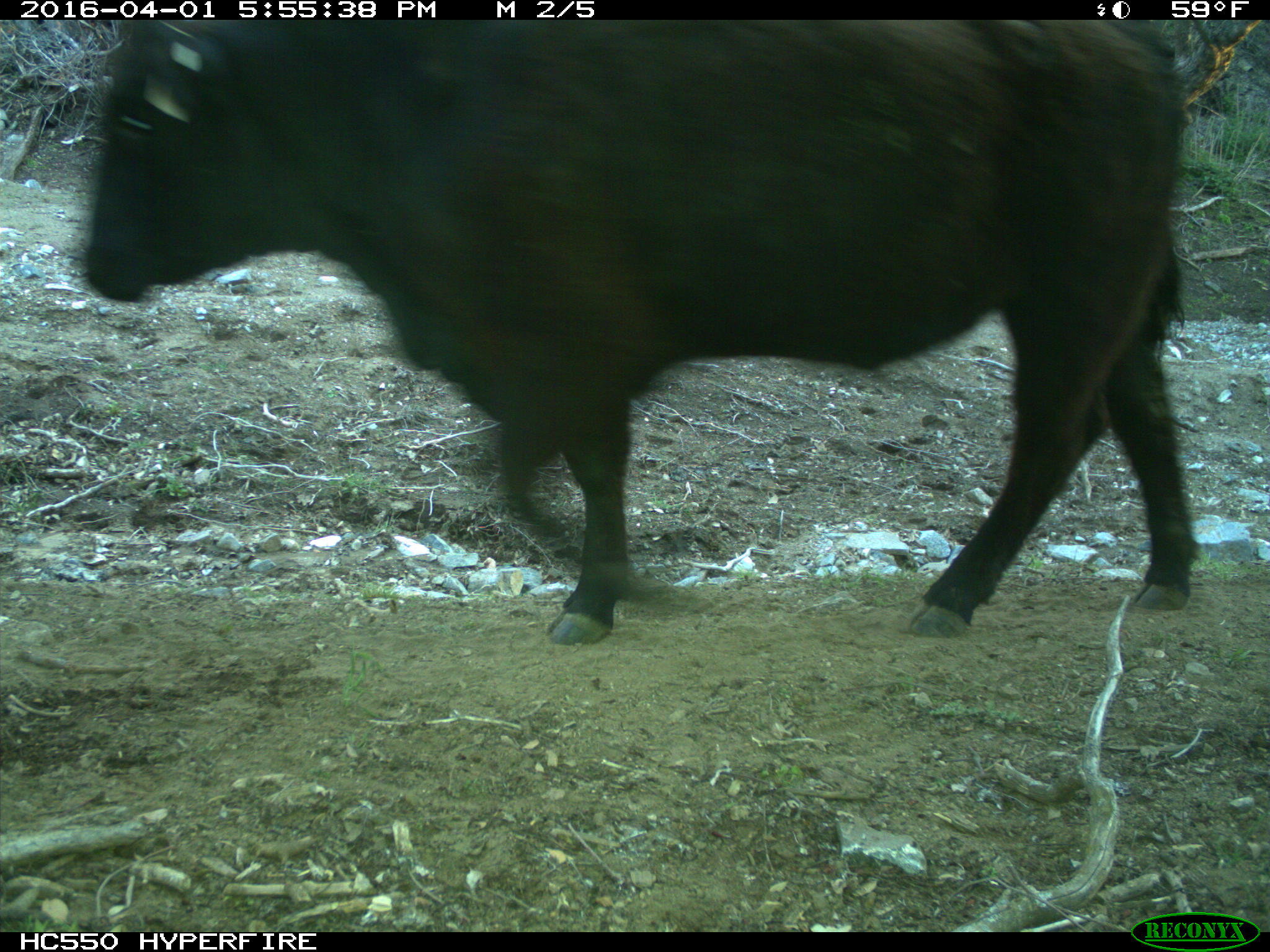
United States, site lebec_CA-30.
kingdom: Animalia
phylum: Chordata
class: Mammalia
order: Artiodactyla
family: Bovidae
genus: Bos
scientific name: Bos taurus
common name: domestic cow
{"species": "Bos taurus (domestic cow)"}